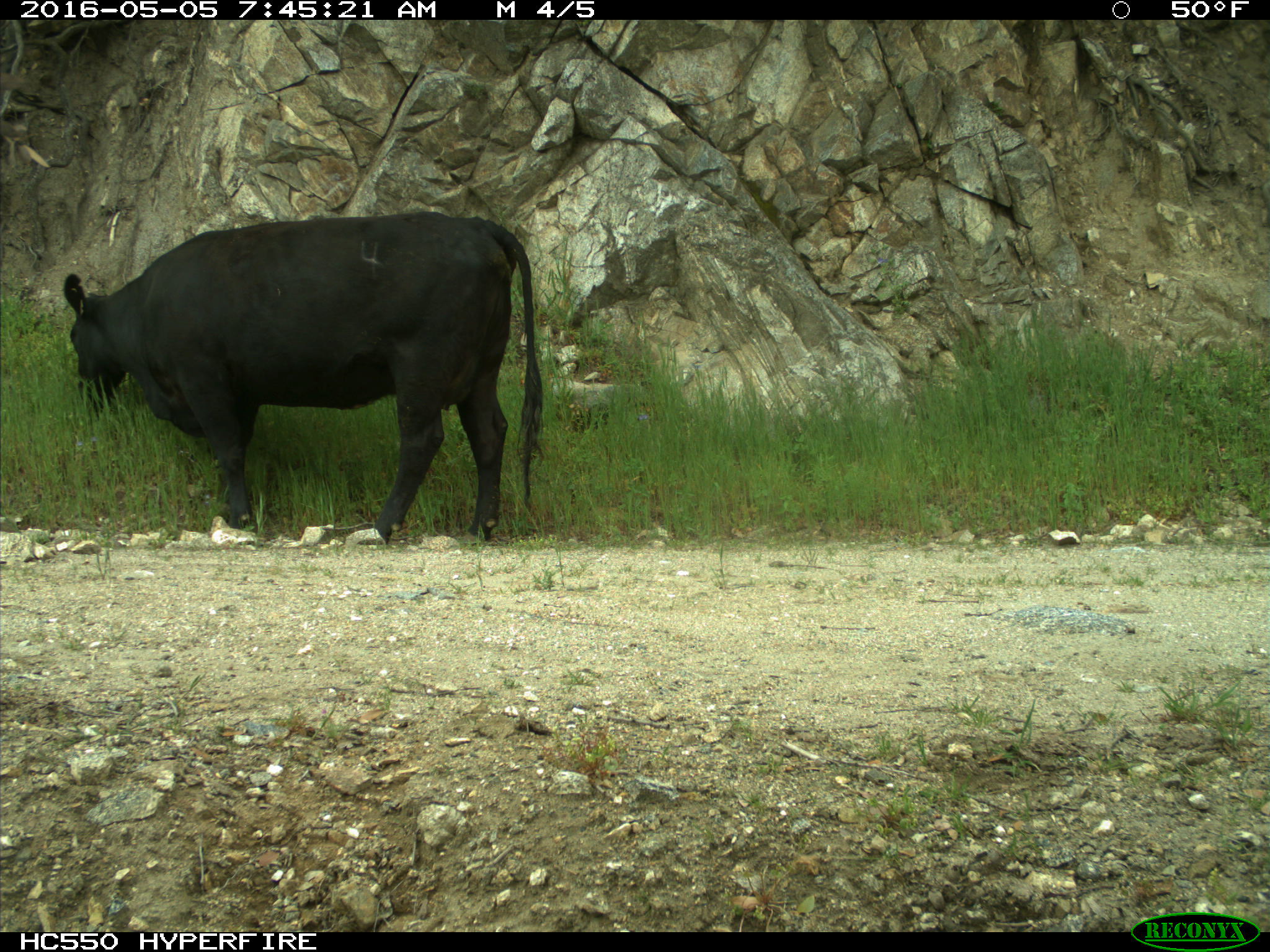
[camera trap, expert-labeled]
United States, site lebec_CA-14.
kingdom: Animalia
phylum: Chordata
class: Mammalia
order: Artiodactyla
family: Bovidae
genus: Bos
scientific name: Bos taurus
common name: domestic cow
Bos taurus (domestic cow).